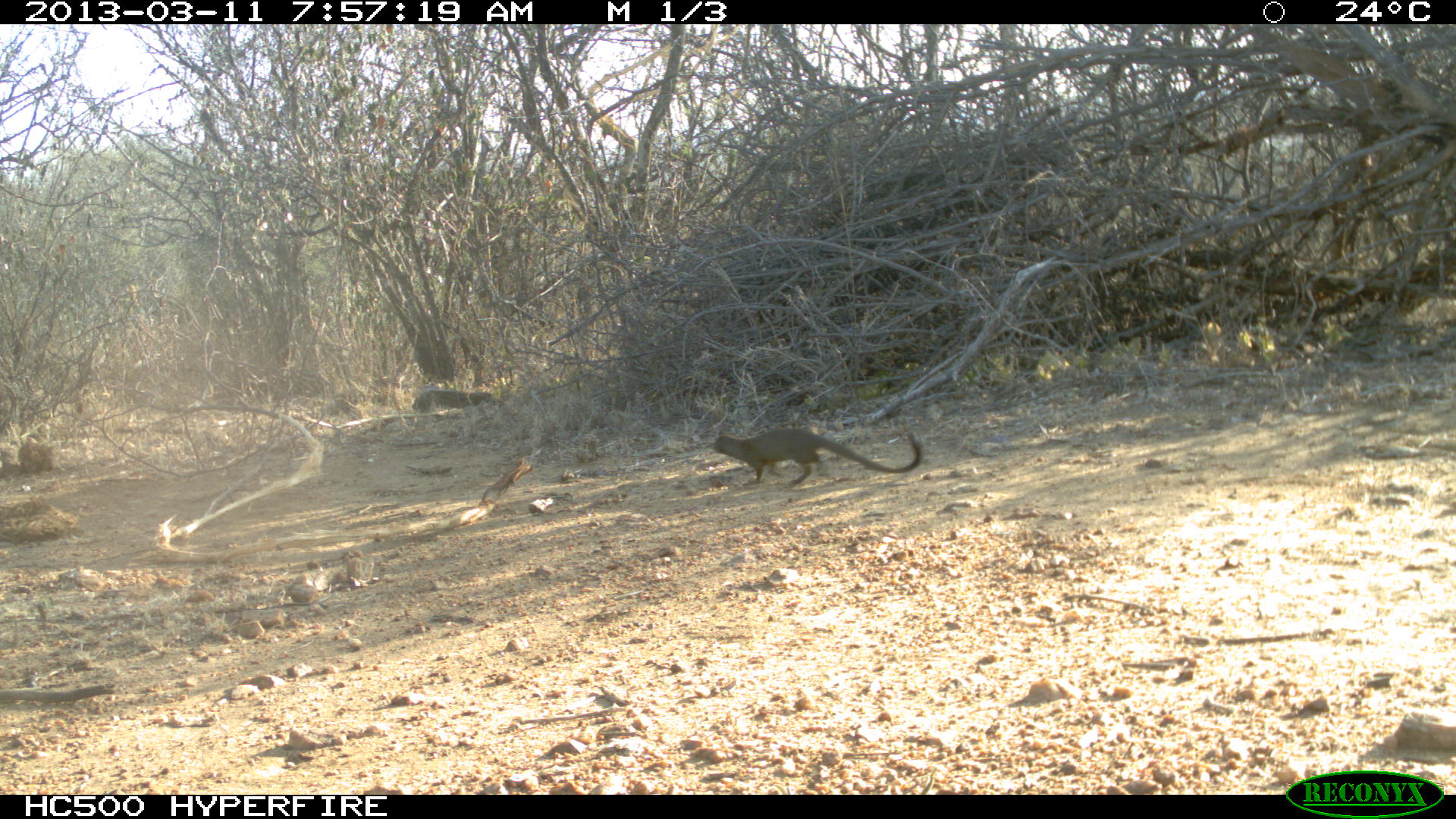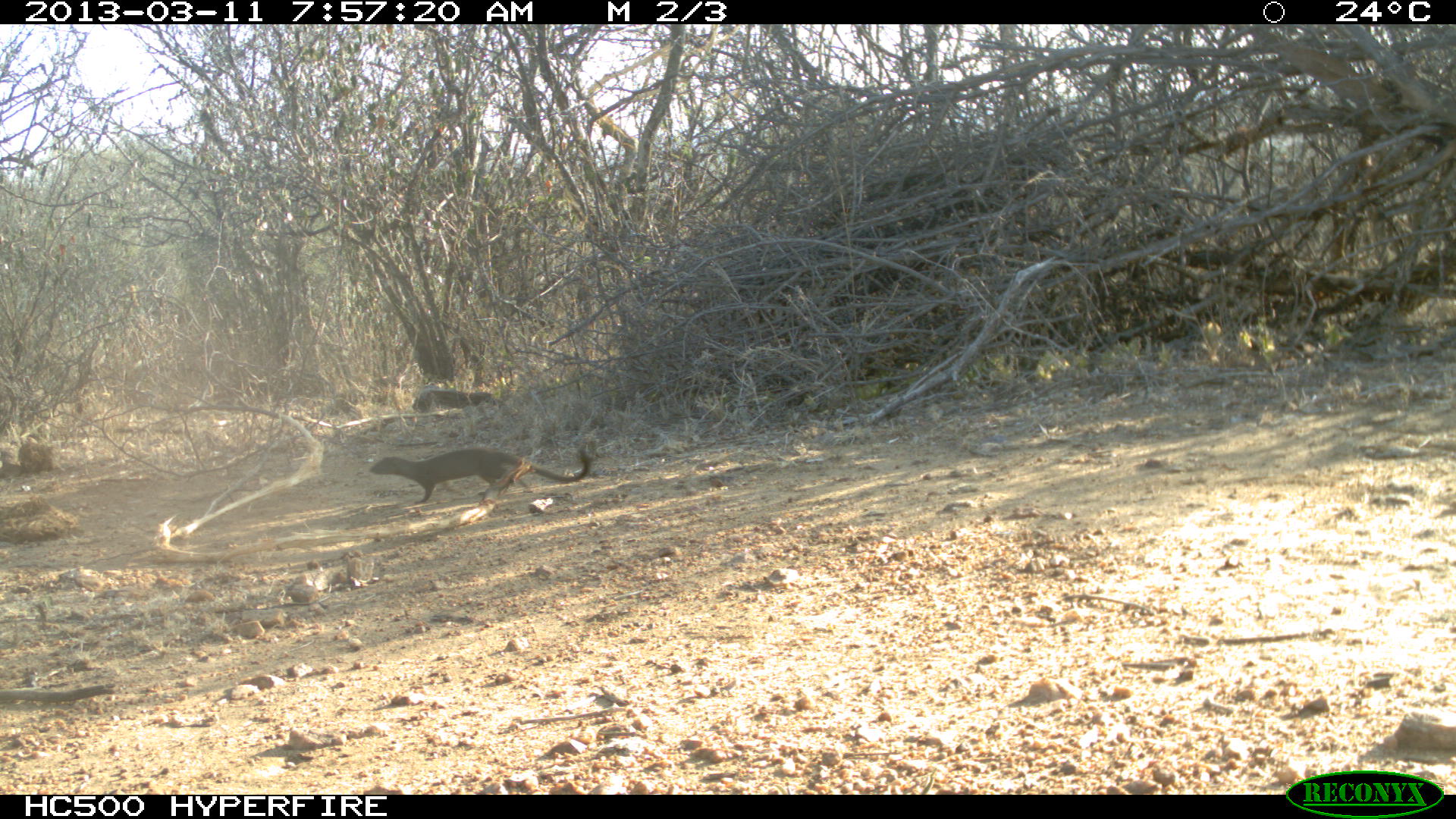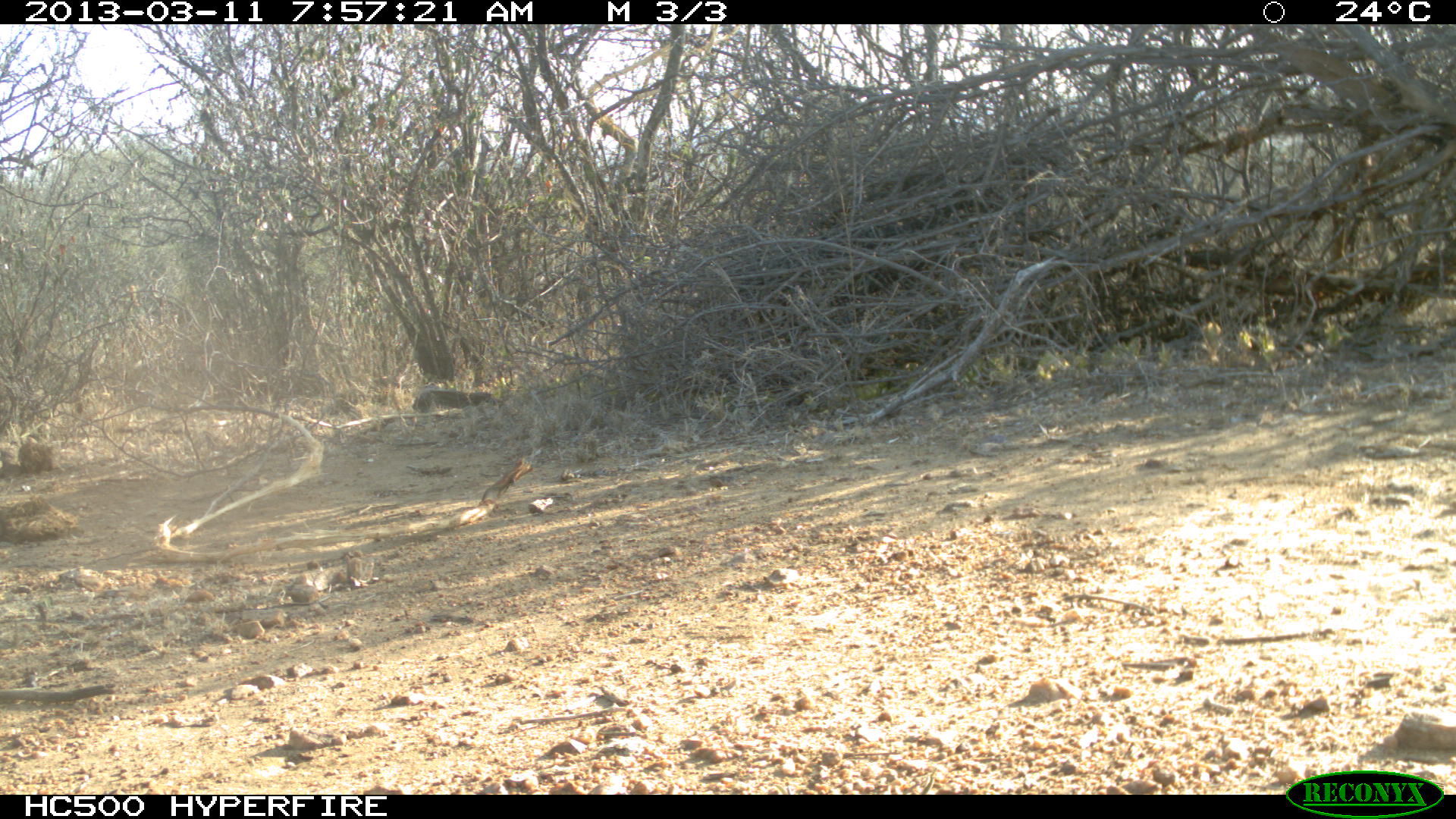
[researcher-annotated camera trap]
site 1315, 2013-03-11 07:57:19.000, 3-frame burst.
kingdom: Animalia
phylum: Chordata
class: Mammalia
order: Carnivora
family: Herpestidae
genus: Herpestes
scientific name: Herpestes sanguineus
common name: slender mongoose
Herpestes sanguineus (slender mongoose), count 1.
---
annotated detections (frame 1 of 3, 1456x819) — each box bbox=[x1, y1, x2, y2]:
herpestes sanguineus: bbox=[711, 428, 924, 487]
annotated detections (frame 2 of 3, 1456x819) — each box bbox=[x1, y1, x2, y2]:
herpestes sanguineus: bbox=[370, 449, 592, 504]